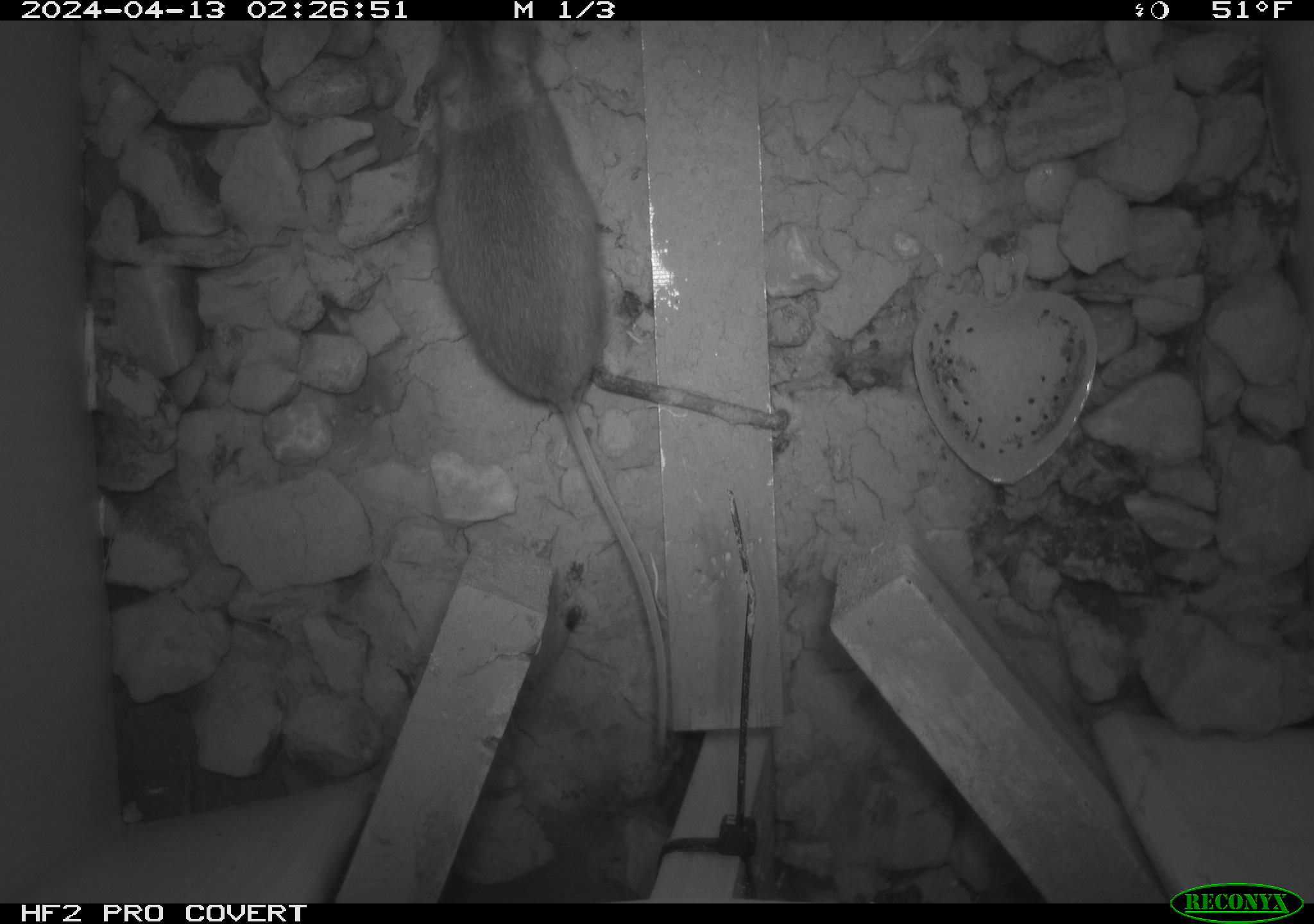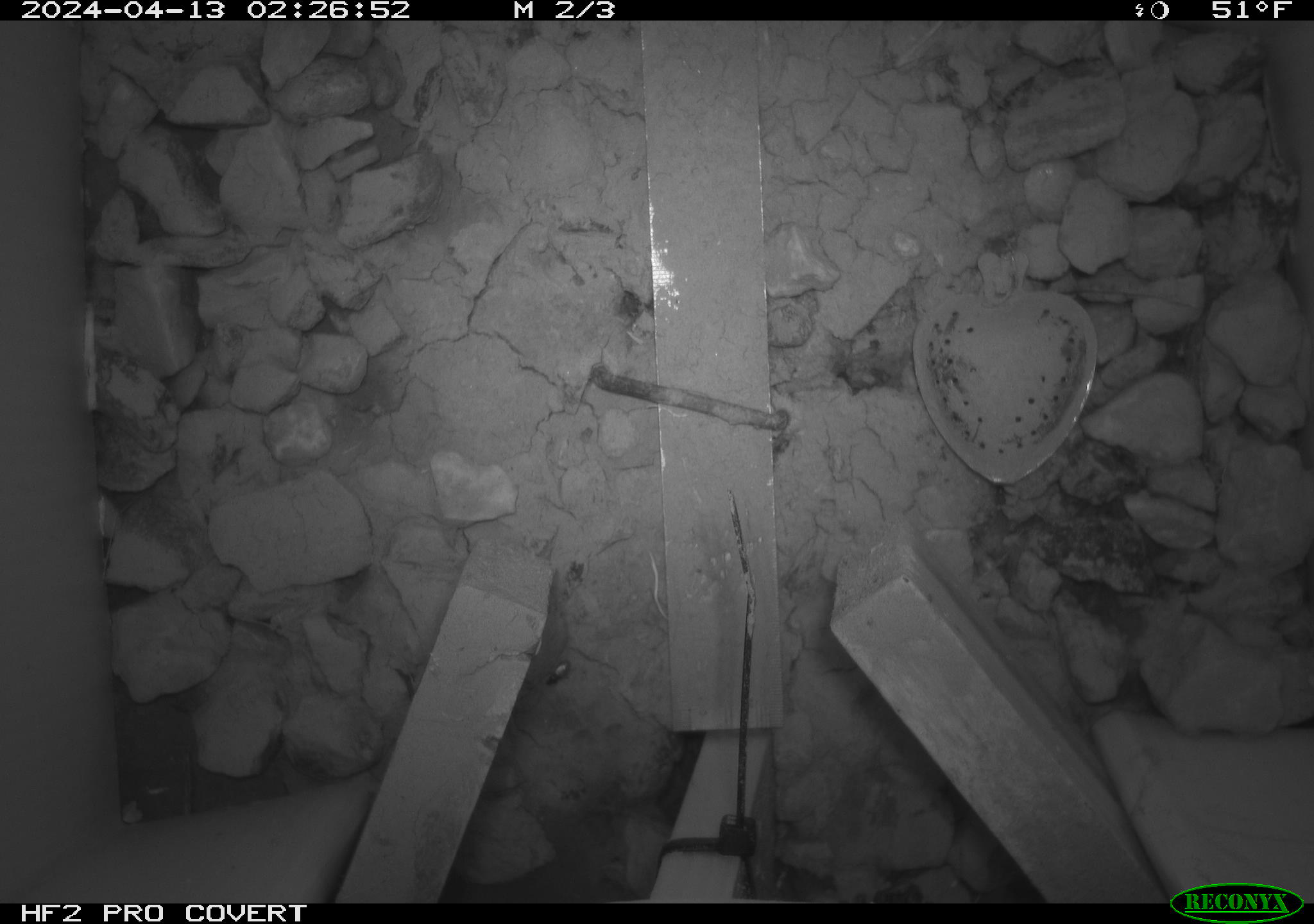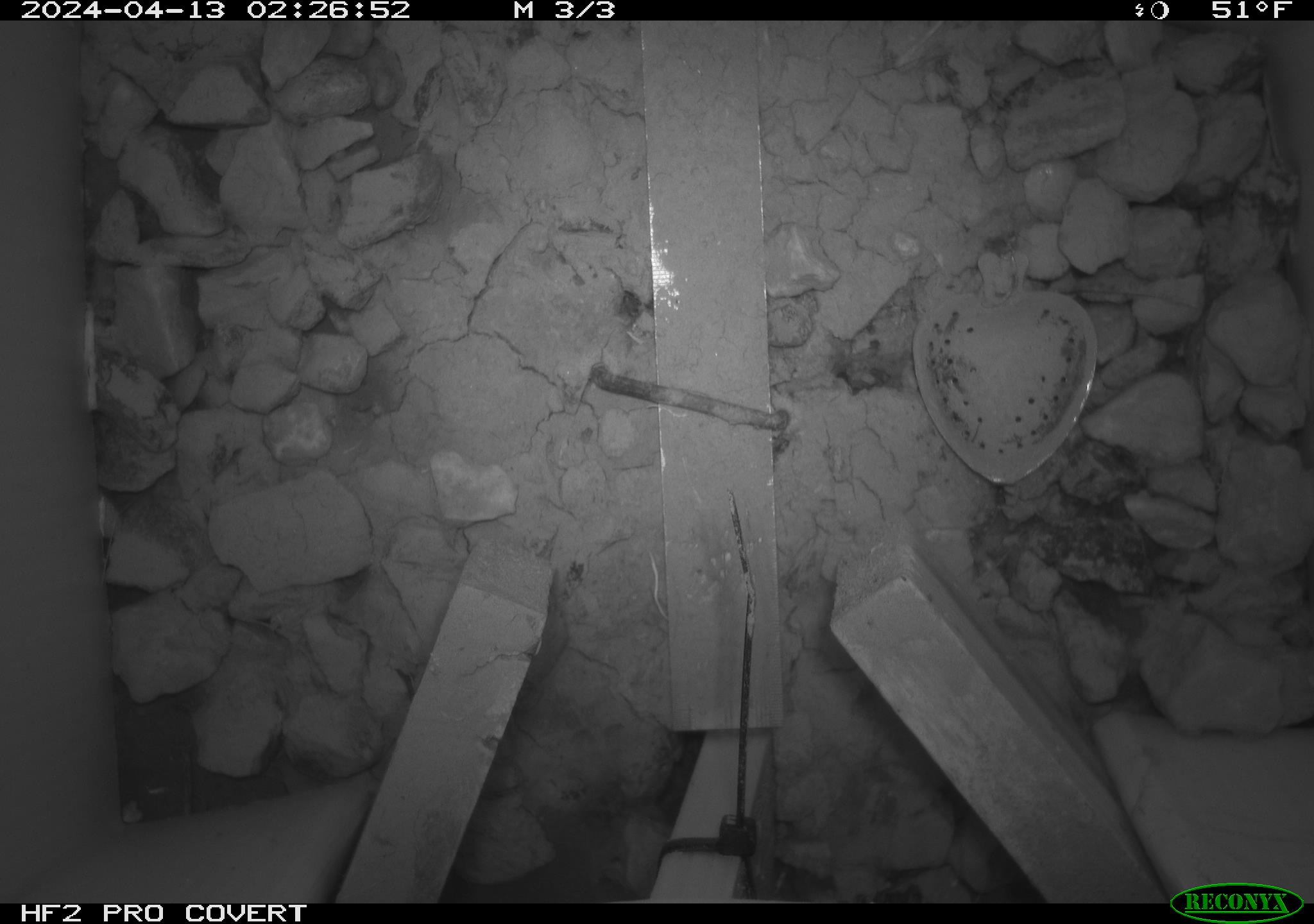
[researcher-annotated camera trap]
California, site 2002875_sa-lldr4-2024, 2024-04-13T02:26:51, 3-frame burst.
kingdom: Animalia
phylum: Chordata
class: Mammalia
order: Rodentia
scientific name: Rodentia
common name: rodent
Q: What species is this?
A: Rodent (Rodentia).